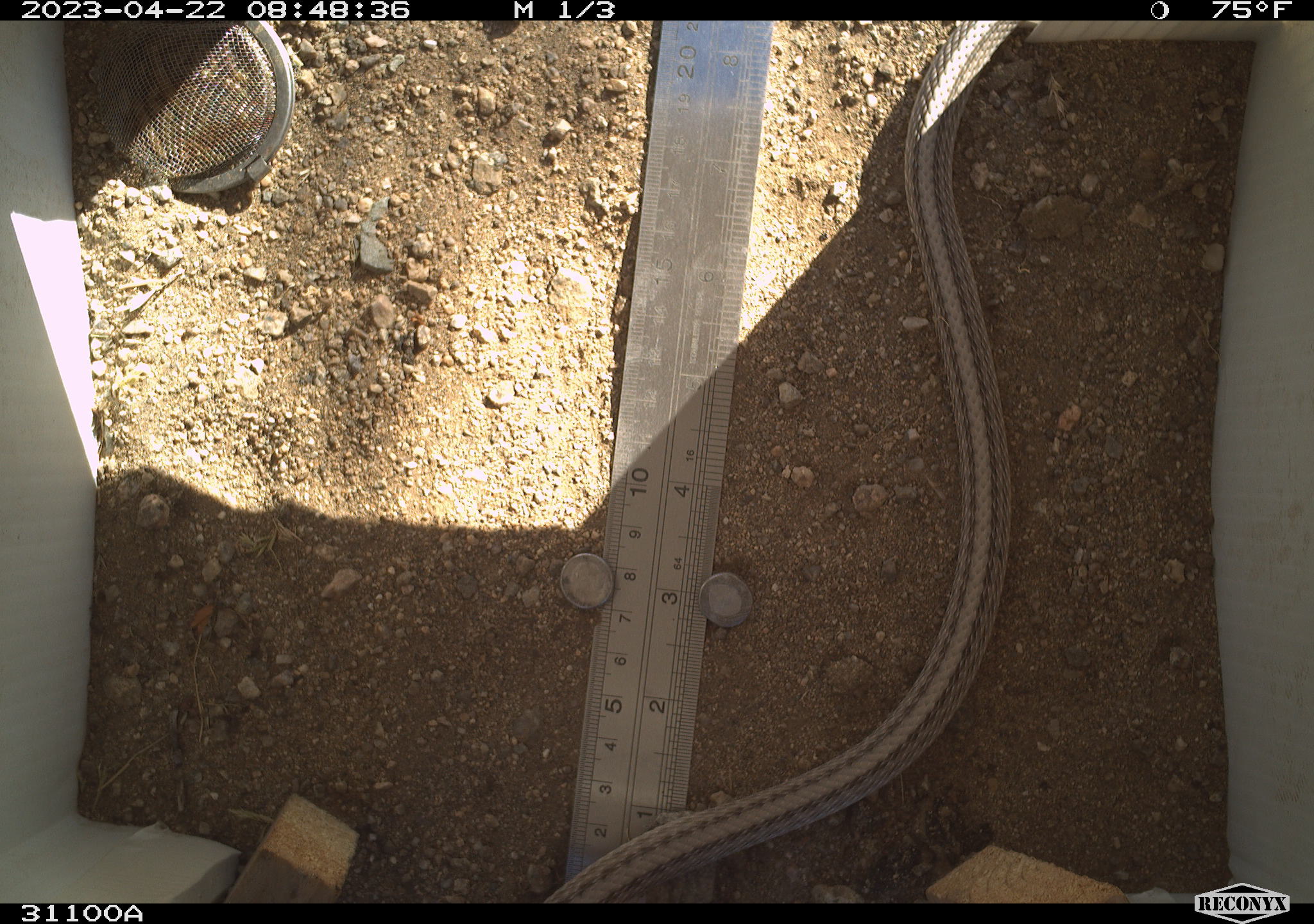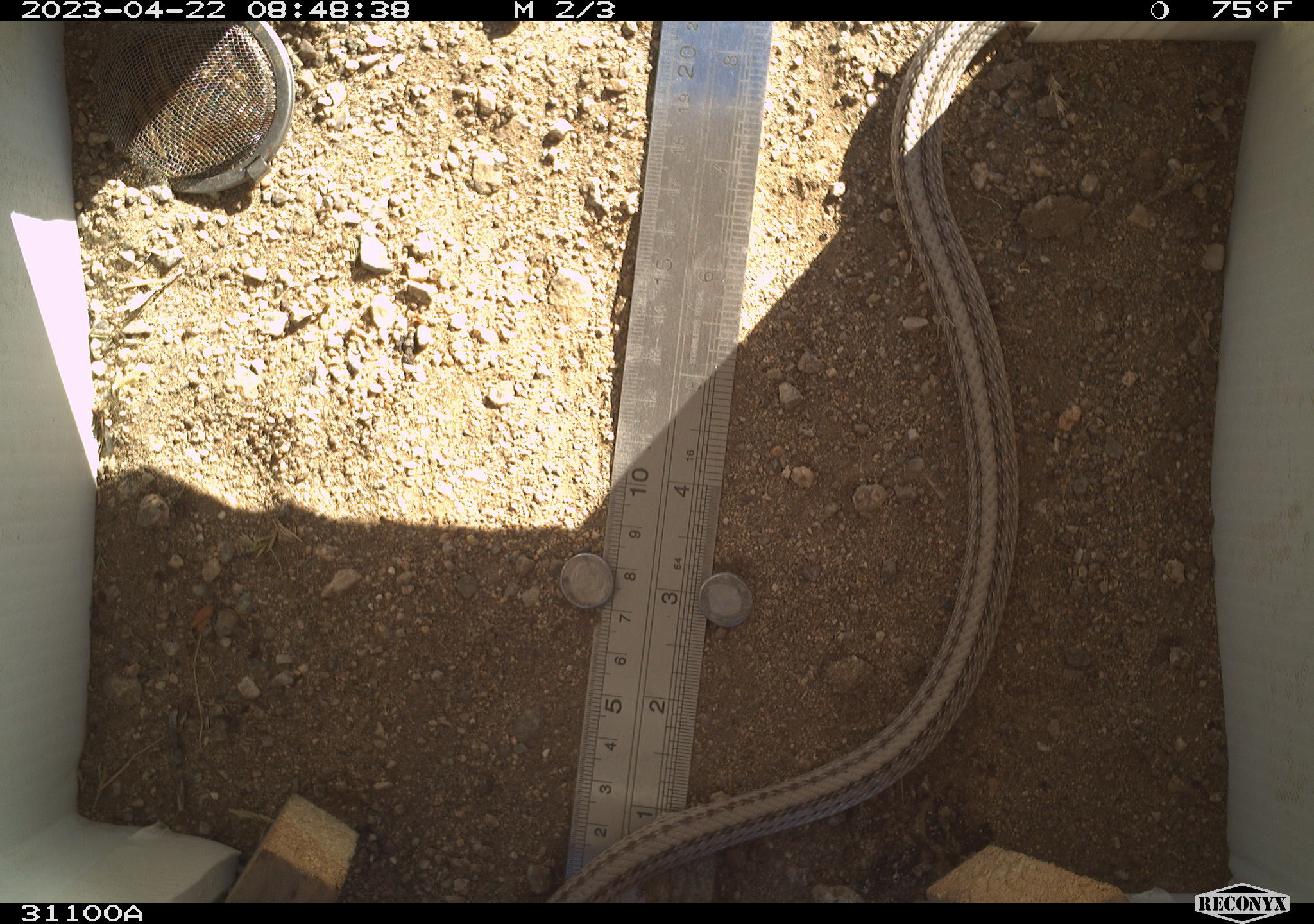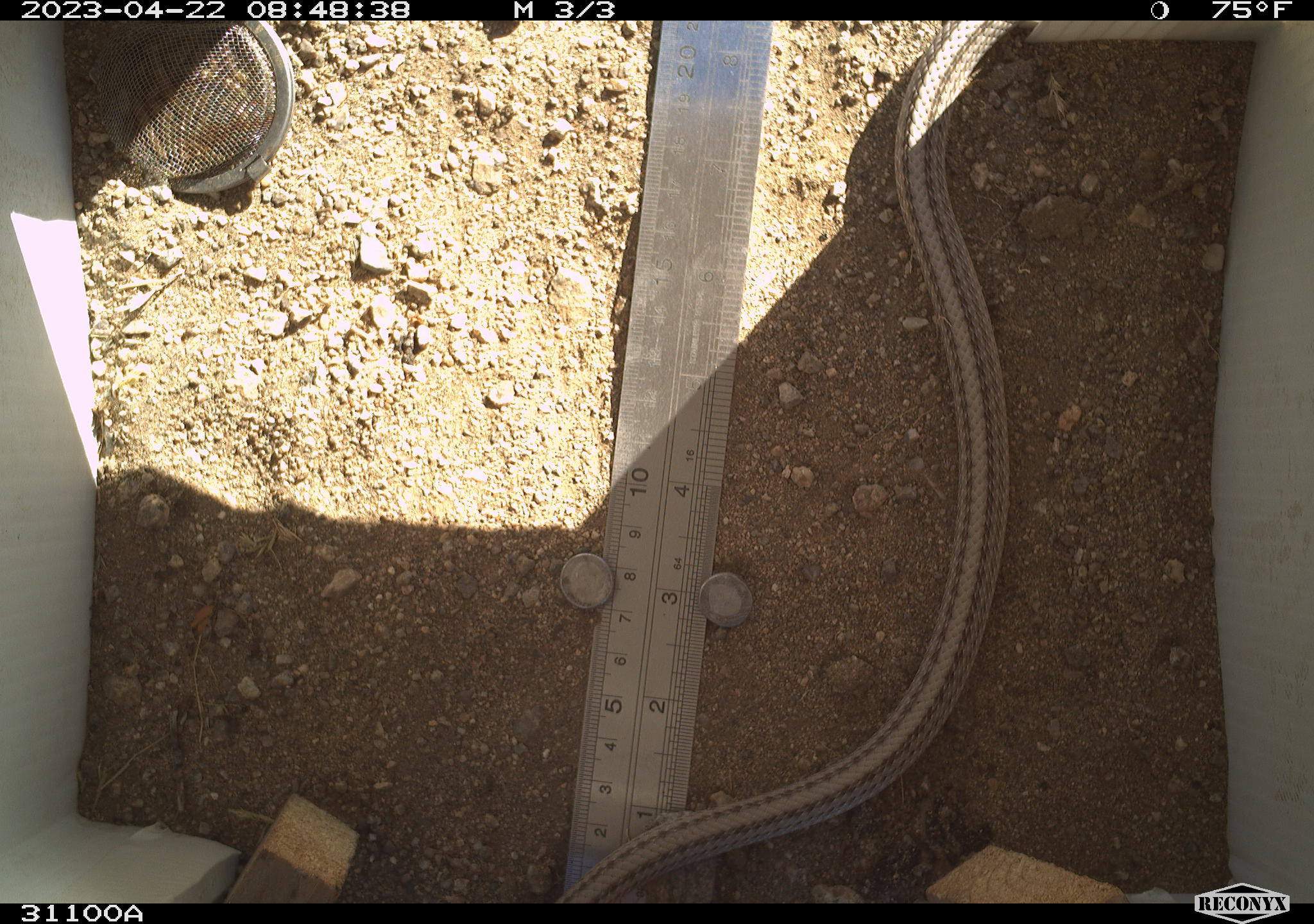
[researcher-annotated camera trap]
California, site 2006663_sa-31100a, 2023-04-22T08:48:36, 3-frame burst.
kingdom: Animalia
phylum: Chordata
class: Reptilia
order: Squamata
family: Colubridae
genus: Salvadora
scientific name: Salvadora hexalepis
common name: western patch-nosed snake